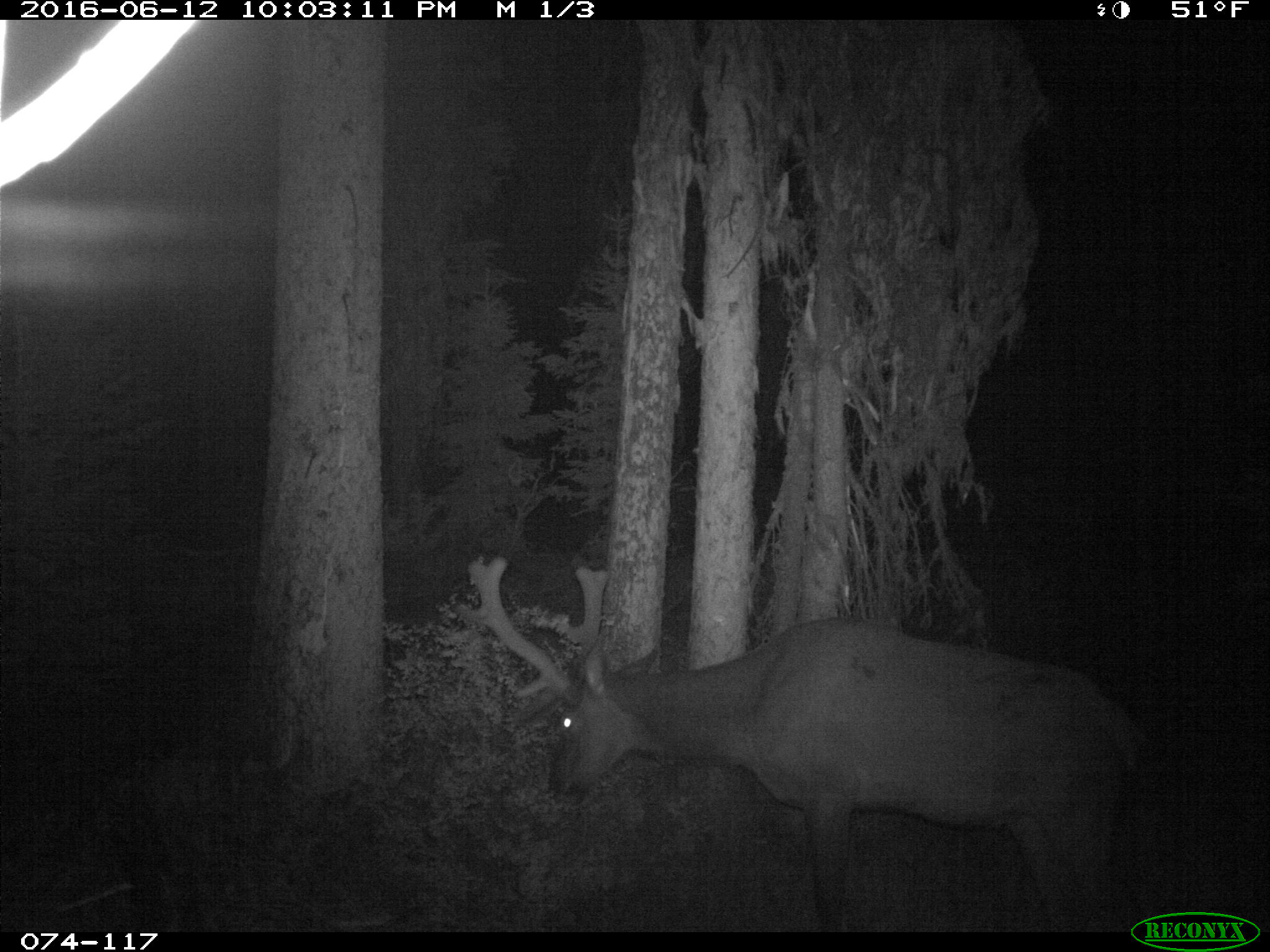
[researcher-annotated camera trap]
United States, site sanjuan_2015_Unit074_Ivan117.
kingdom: Animalia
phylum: Chordata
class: Mammalia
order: Artiodactyla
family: Cervidae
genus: Cervus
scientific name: Cervus elaphus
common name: red deer